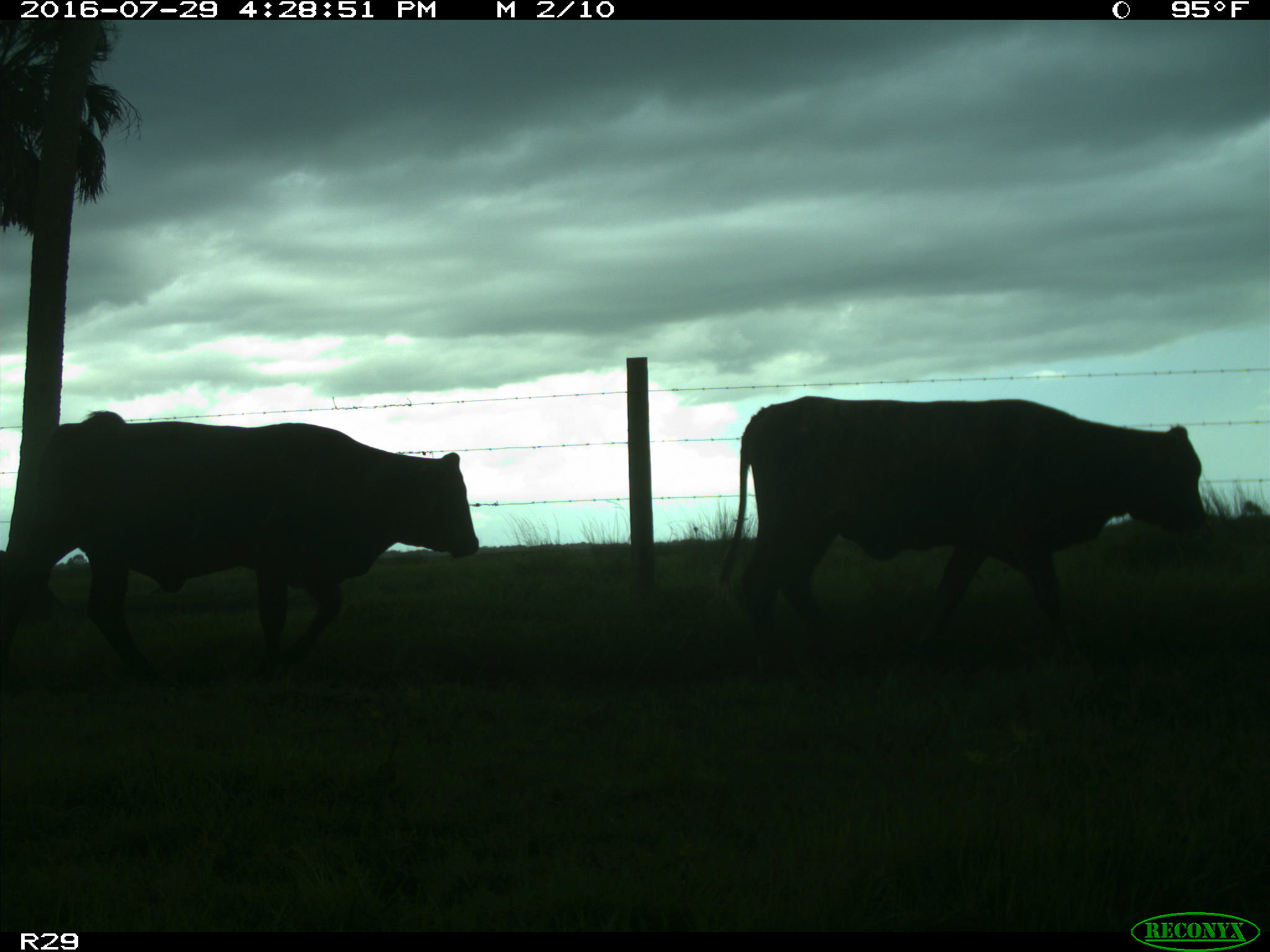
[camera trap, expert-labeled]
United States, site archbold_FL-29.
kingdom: Animalia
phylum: Chordata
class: Mammalia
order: Artiodactyla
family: Bovidae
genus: Bos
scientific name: Bos taurus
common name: domestic cow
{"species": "Bos taurus (domestic cow)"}